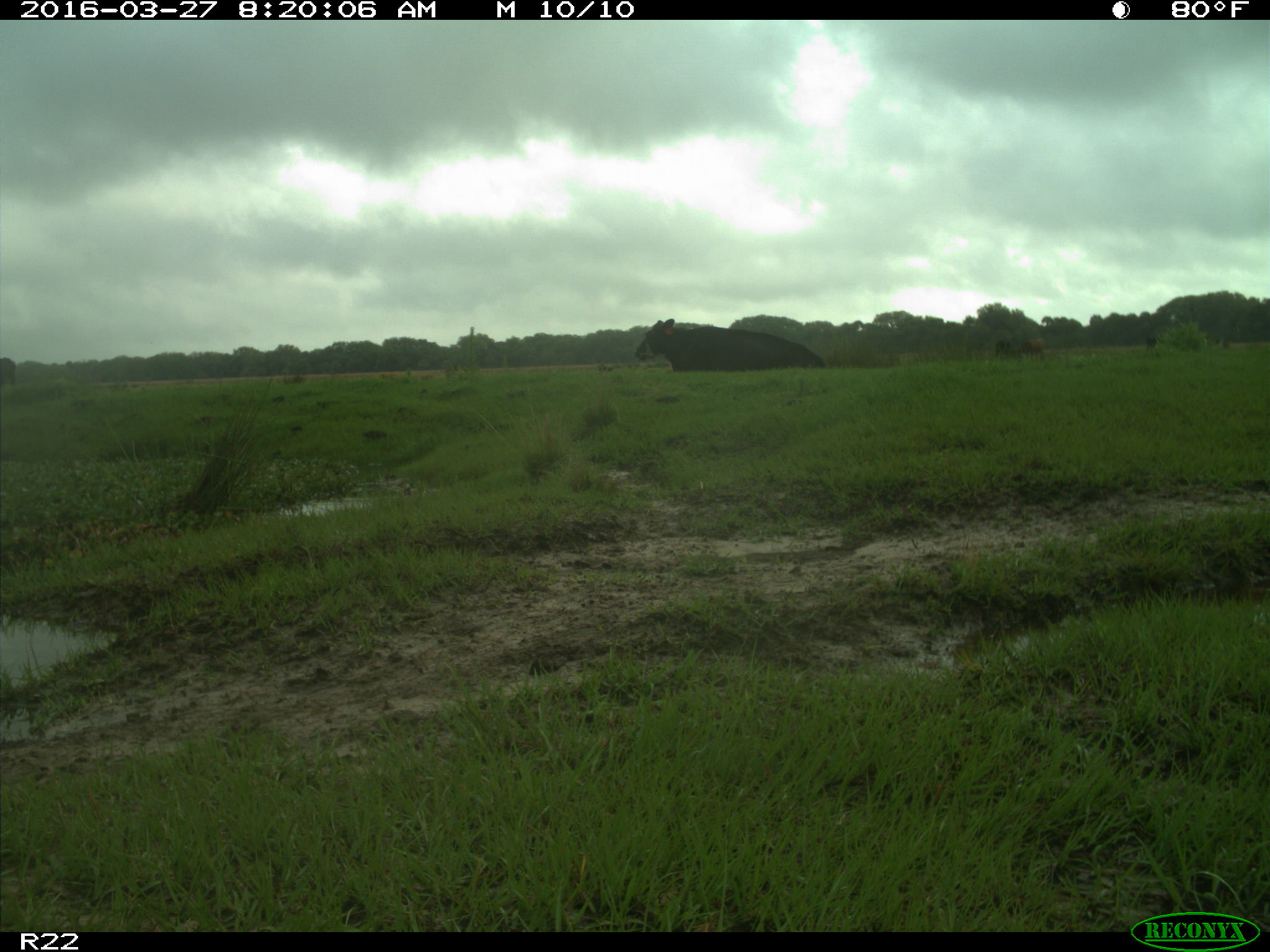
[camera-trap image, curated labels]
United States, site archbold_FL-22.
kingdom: Animalia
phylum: Chordata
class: Mammalia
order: Artiodactyla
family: Bovidae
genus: Bos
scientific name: Bos taurus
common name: domestic cow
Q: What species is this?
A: Bos taurus (domestic cow).